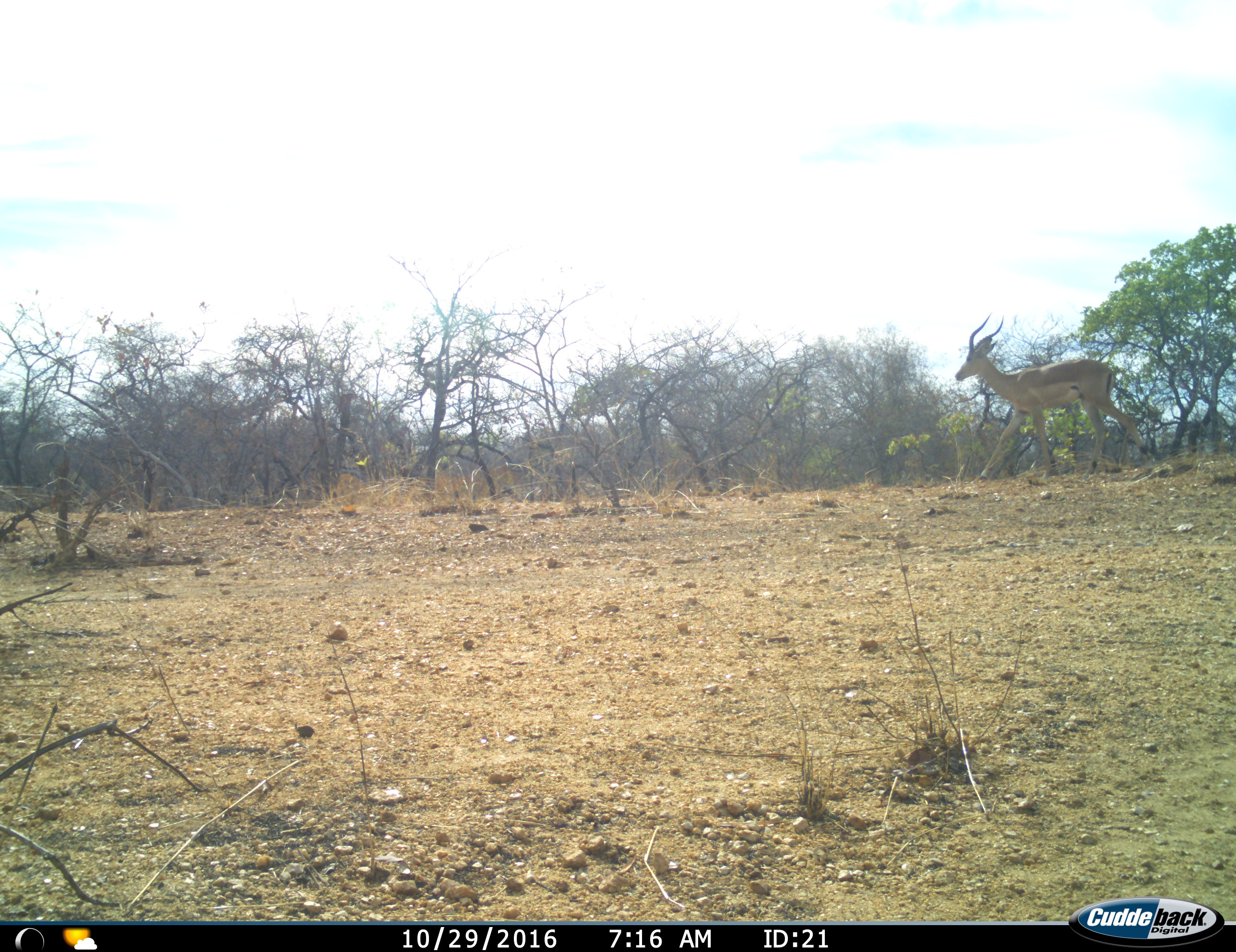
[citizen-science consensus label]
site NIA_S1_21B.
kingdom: Animalia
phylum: Chordata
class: Mammalia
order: Artiodactyla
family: Bovidae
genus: Aepyceros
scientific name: Aepyceros melampus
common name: impala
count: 1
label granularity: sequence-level